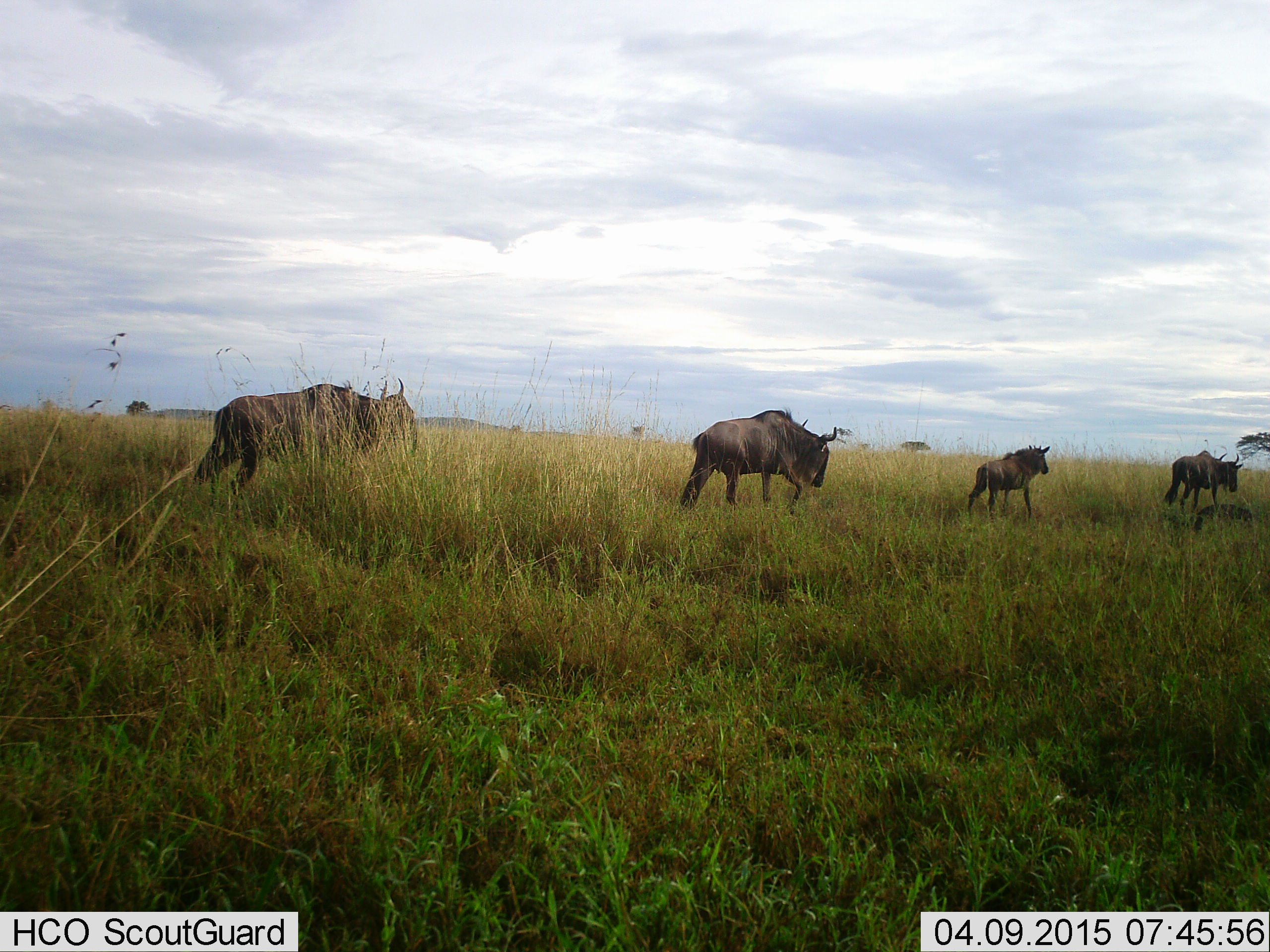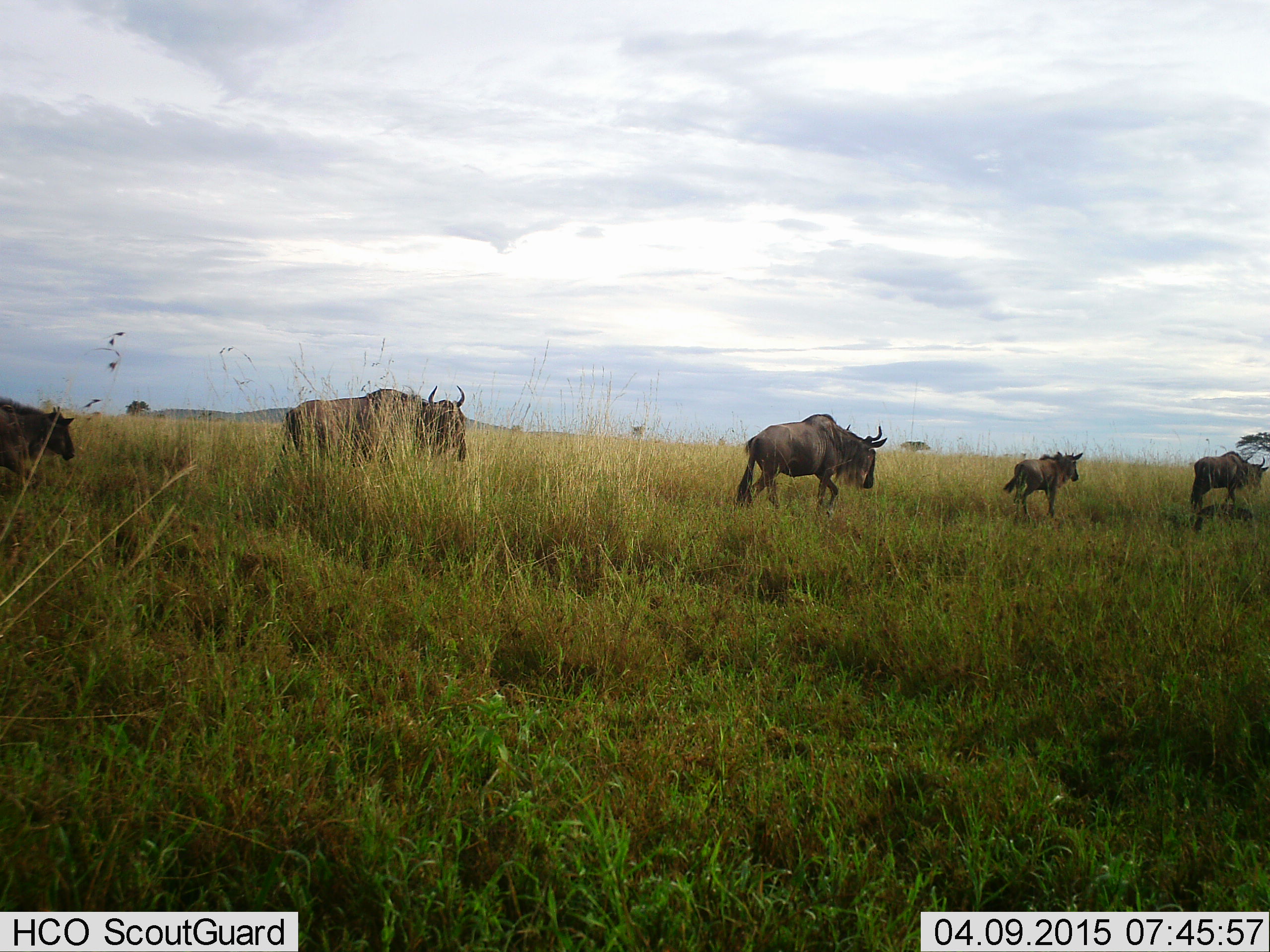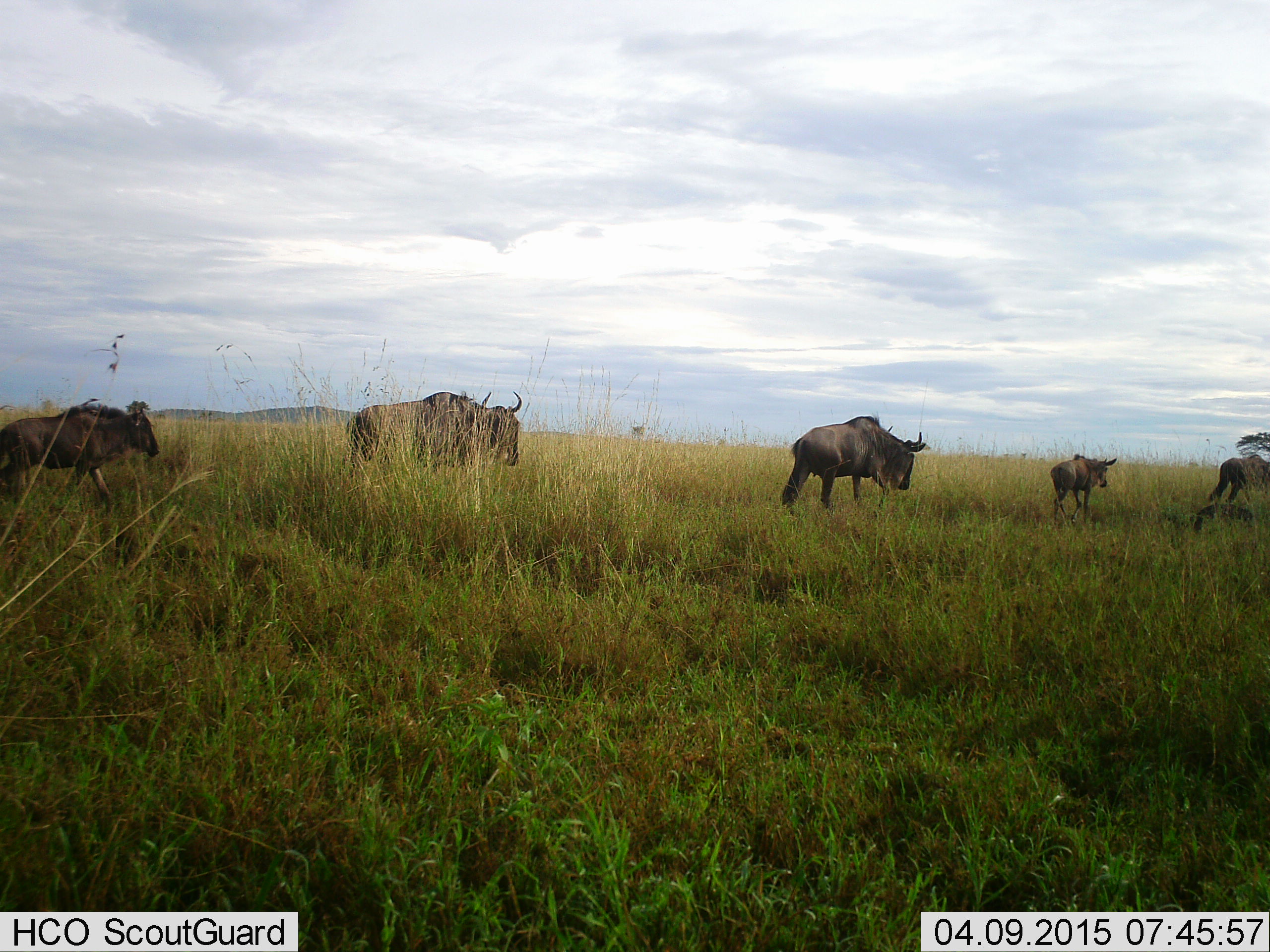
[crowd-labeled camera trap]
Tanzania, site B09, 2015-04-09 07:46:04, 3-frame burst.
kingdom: Animalia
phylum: Chordata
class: Mammalia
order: Artiodactyla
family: Bovidae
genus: Connochaetes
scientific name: Connochaetes taurinus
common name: blue wildebeest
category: wildebeest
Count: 5.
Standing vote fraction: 0%.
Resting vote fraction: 0%.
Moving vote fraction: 100%.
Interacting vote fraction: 0%.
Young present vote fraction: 80%.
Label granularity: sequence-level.